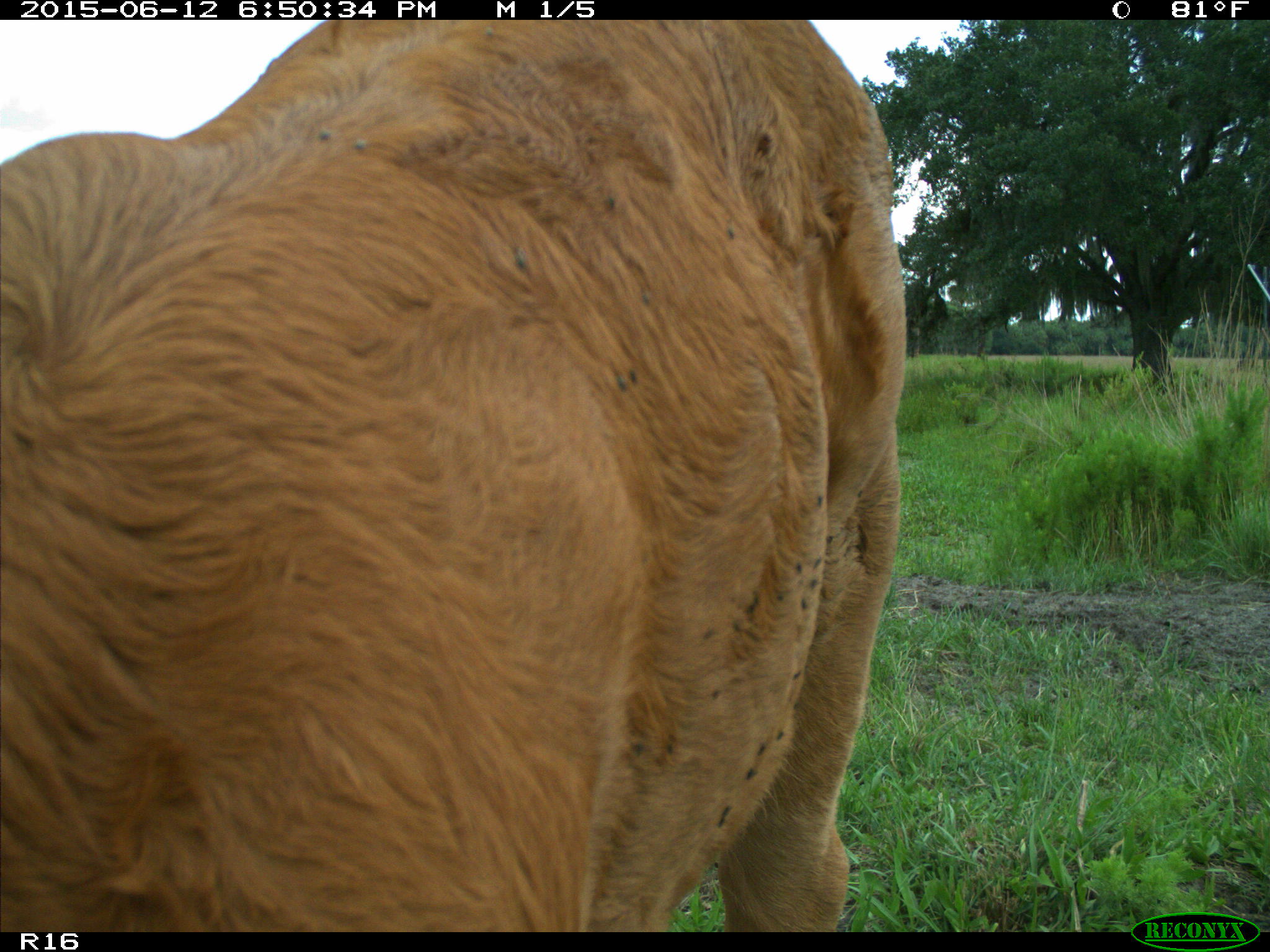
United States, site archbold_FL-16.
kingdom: Animalia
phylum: Chordata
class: Mammalia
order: Artiodactyla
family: Bovidae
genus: Bos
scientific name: Bos taurus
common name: domestic cow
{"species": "Bos taurus (domestic cow)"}